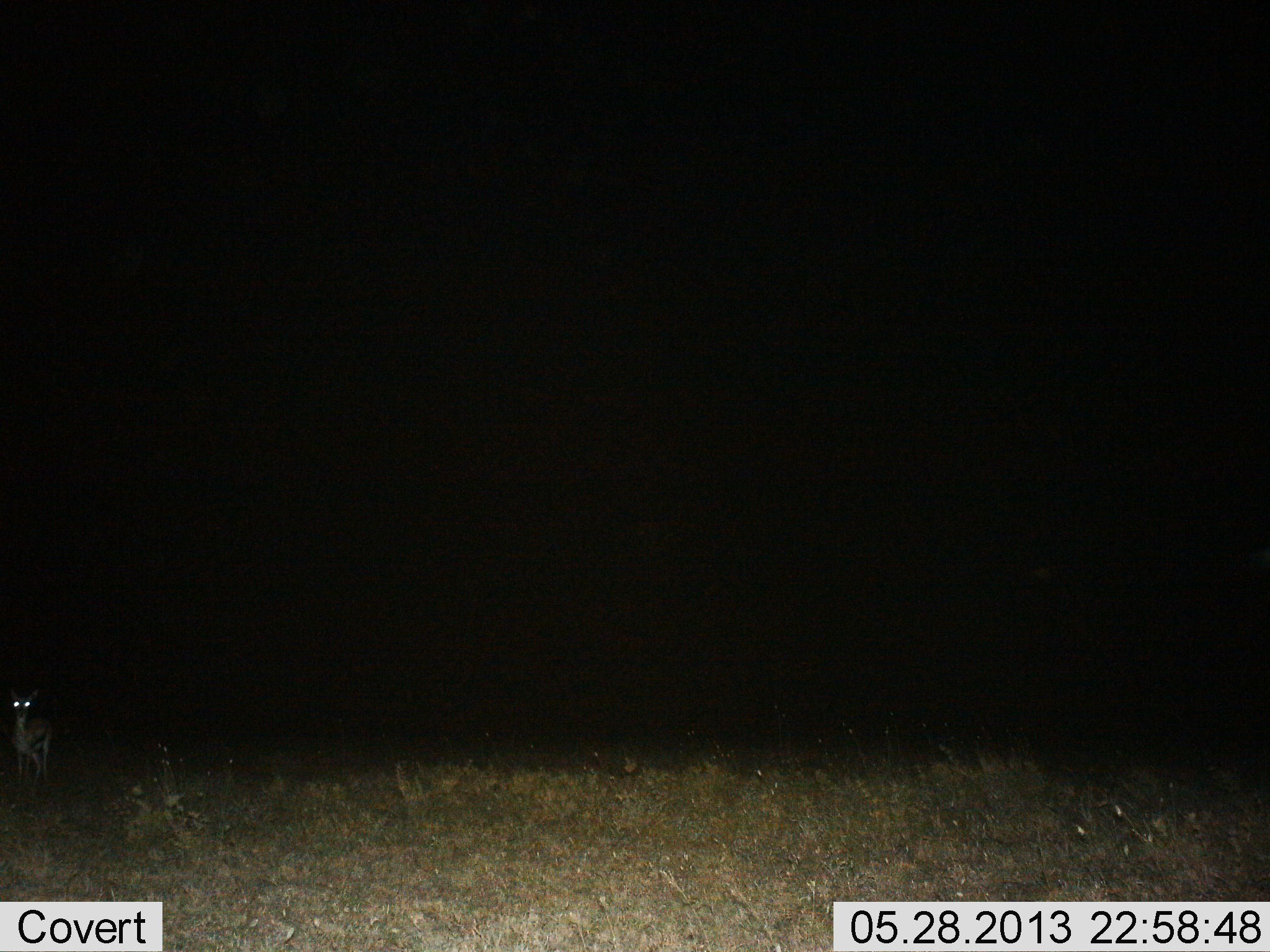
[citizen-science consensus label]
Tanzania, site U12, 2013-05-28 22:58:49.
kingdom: Animalia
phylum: Chordata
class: Mammalia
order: Artiodactyla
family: Bovidae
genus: Eudorcas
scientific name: Eudorcas thomsonii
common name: thomson's gazelle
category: gazellethomsons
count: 1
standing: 100%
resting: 0%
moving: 0%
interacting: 0%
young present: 0%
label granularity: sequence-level